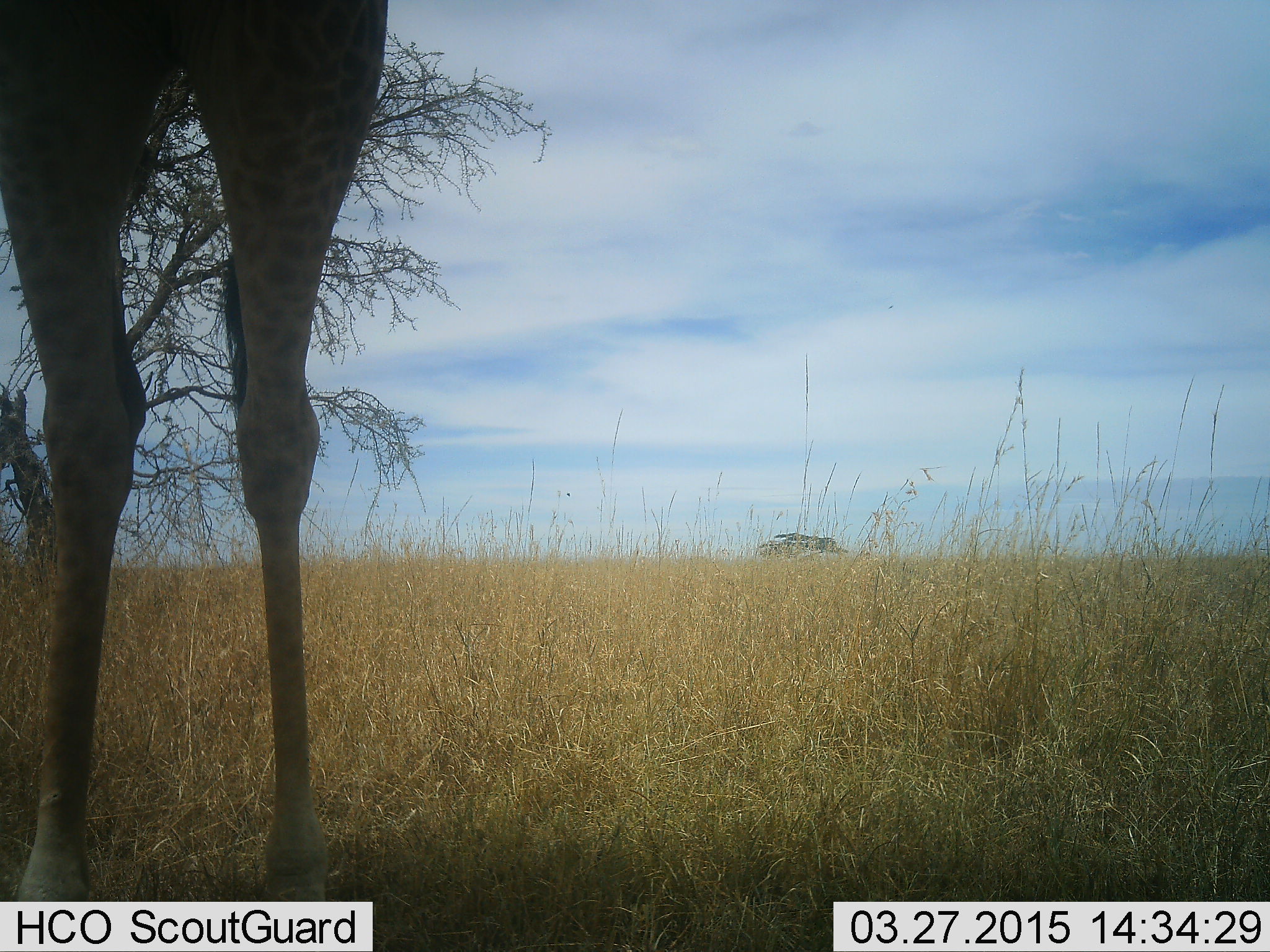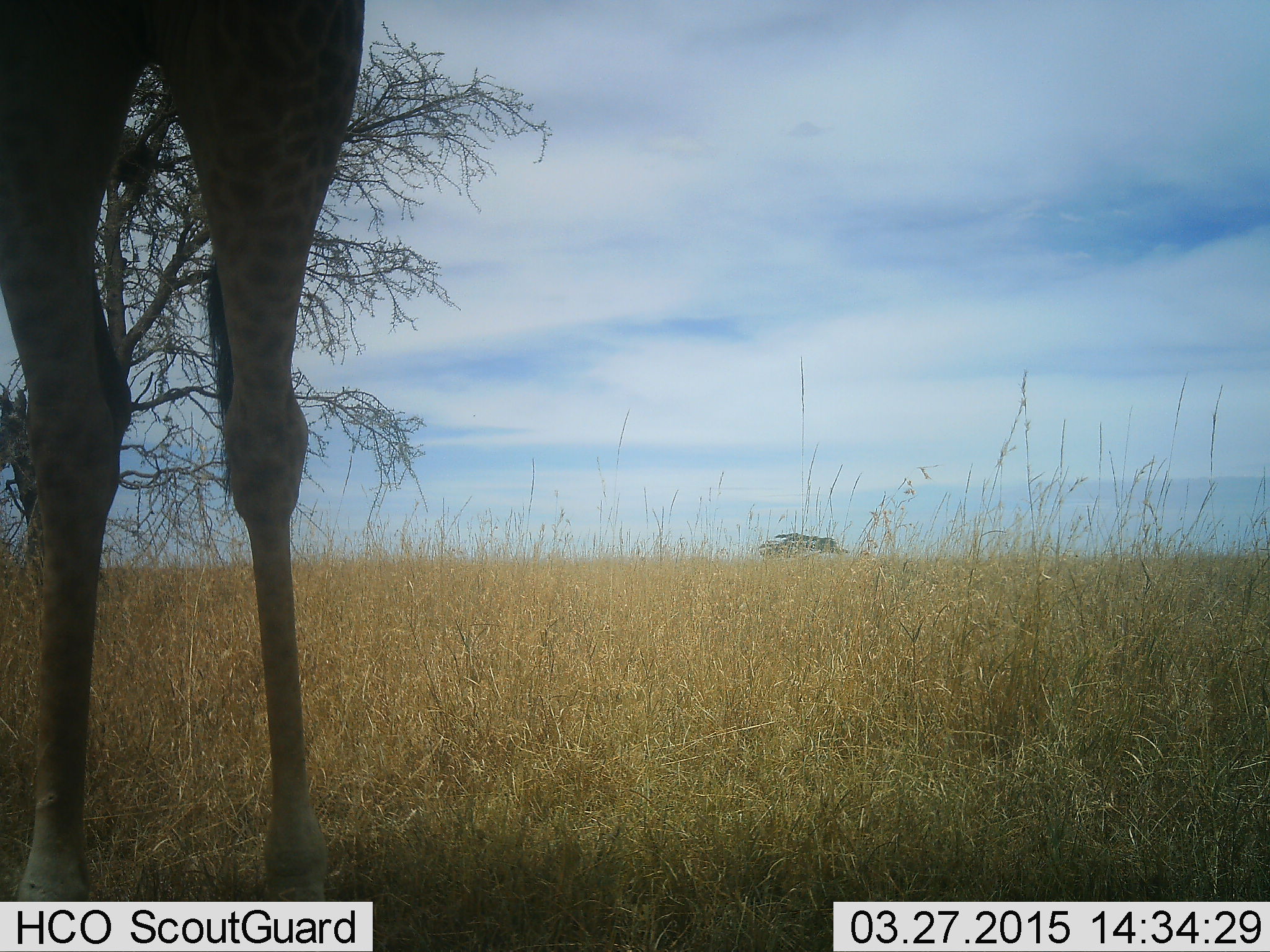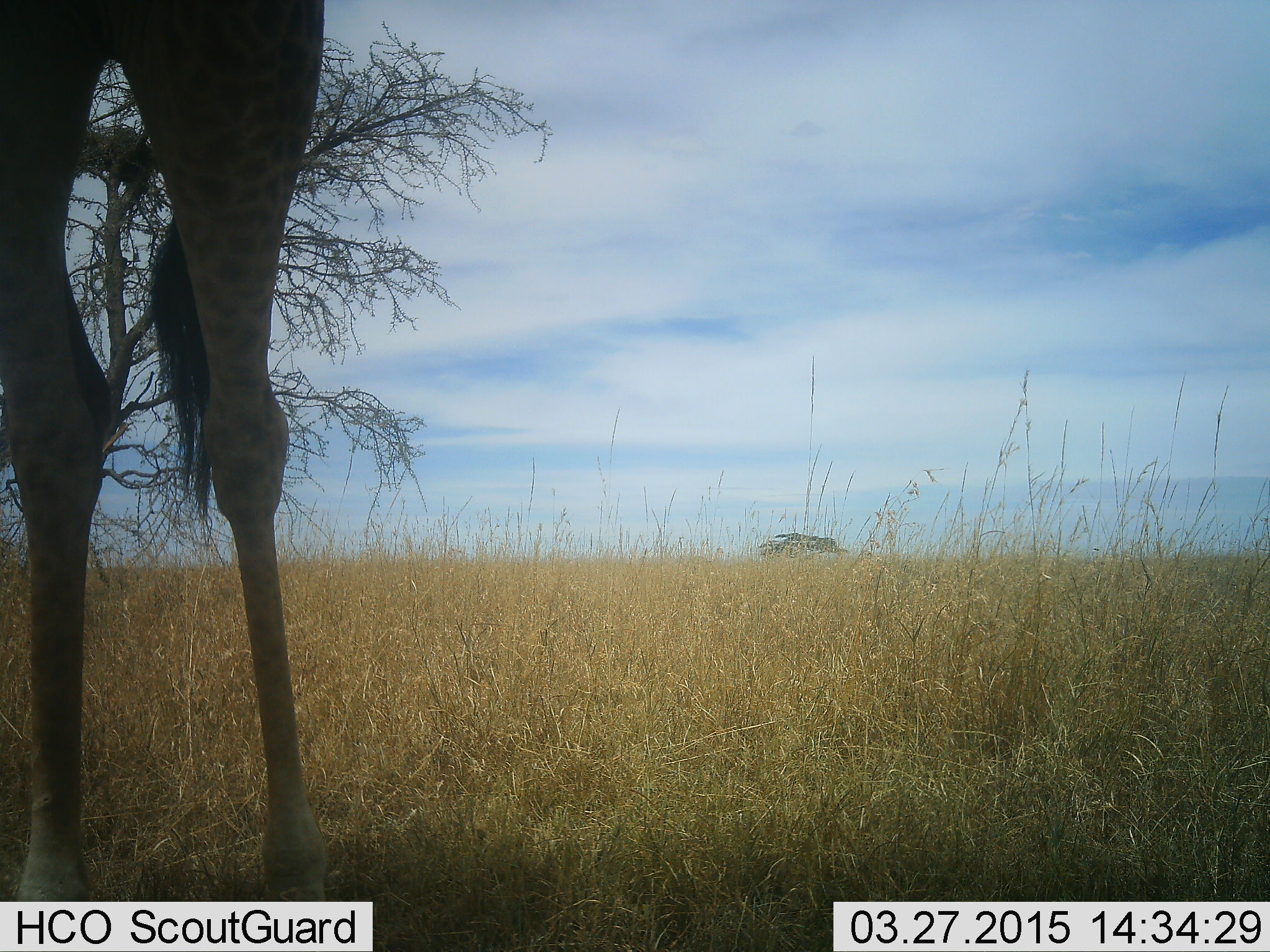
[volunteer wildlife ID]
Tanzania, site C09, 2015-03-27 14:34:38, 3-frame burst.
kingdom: Animalia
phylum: Chordata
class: Mammalia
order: Artiodactyla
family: Giraffidae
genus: Giraffa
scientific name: Giraffa camelopardalis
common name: giraffe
Giraffe (Giraffa camelopardalis), count 1. Behavior (volunteer vote fractions): standing 90%, resting 0%, moving 0%, interacting 0%. Young present (vote fraction): 0%. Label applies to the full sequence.